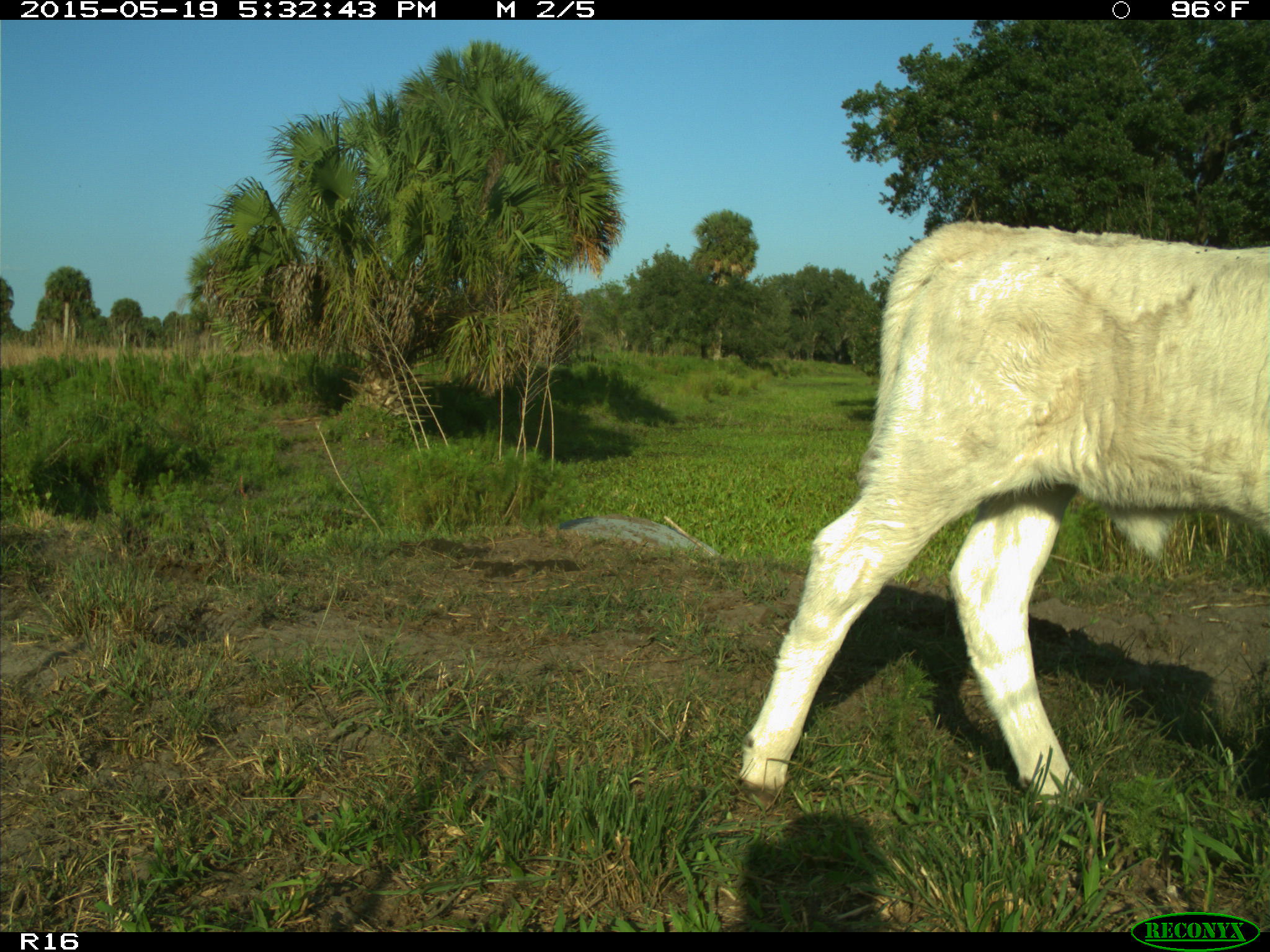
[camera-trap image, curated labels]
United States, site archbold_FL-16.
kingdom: Animalia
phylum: Chordata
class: Mammalia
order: Artiodactyla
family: Bovidae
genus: Bos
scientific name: Bos taurus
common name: domestic cow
Bos taurus (domestic cow).